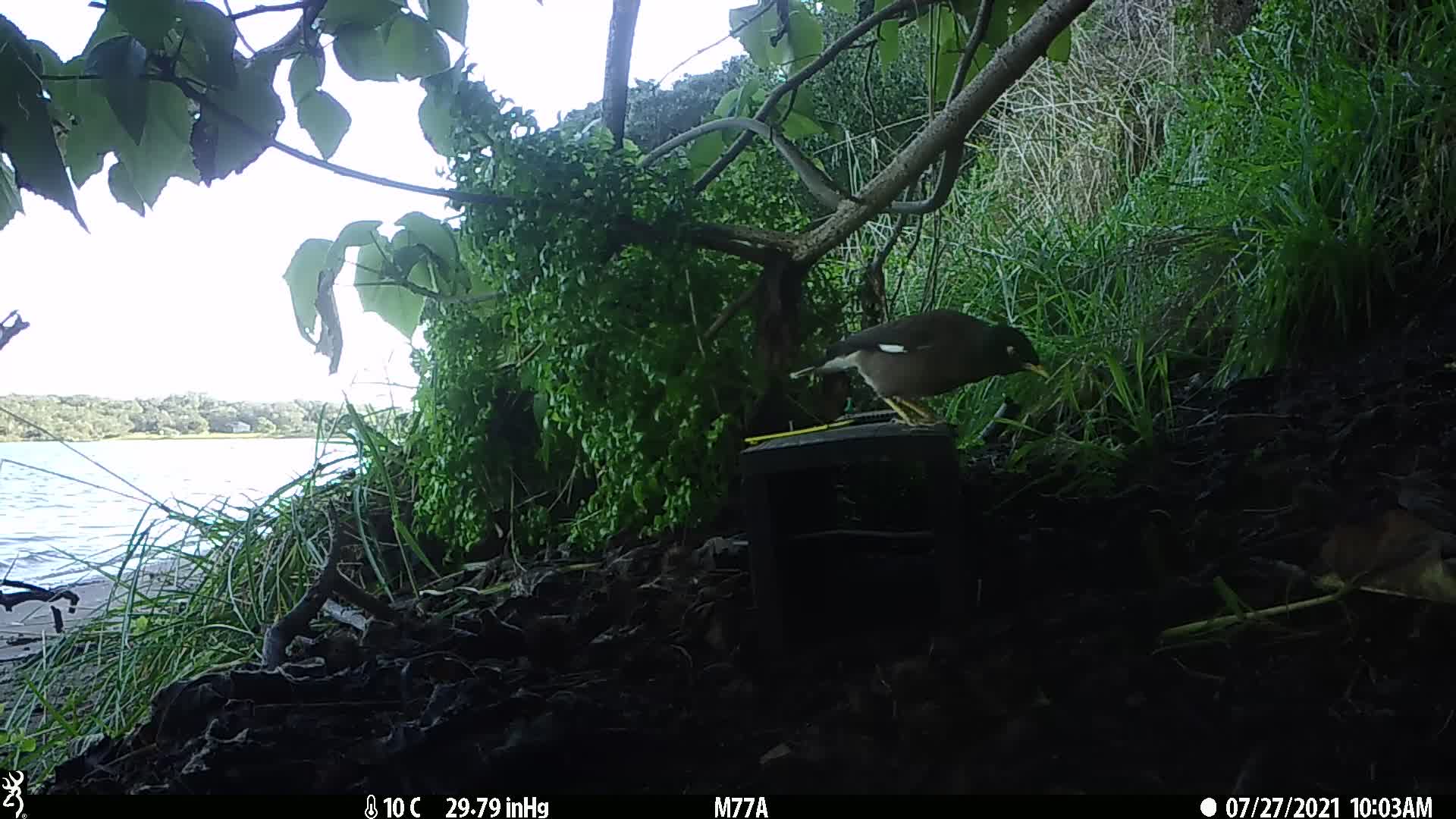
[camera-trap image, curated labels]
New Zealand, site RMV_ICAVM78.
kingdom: Animalia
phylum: Chordata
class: Aves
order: Passeriformes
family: Sturnidae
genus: Acridotheres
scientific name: Acridotheres tristis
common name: common myna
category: myna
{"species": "myna (common myna) (Acridotheres tristis)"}